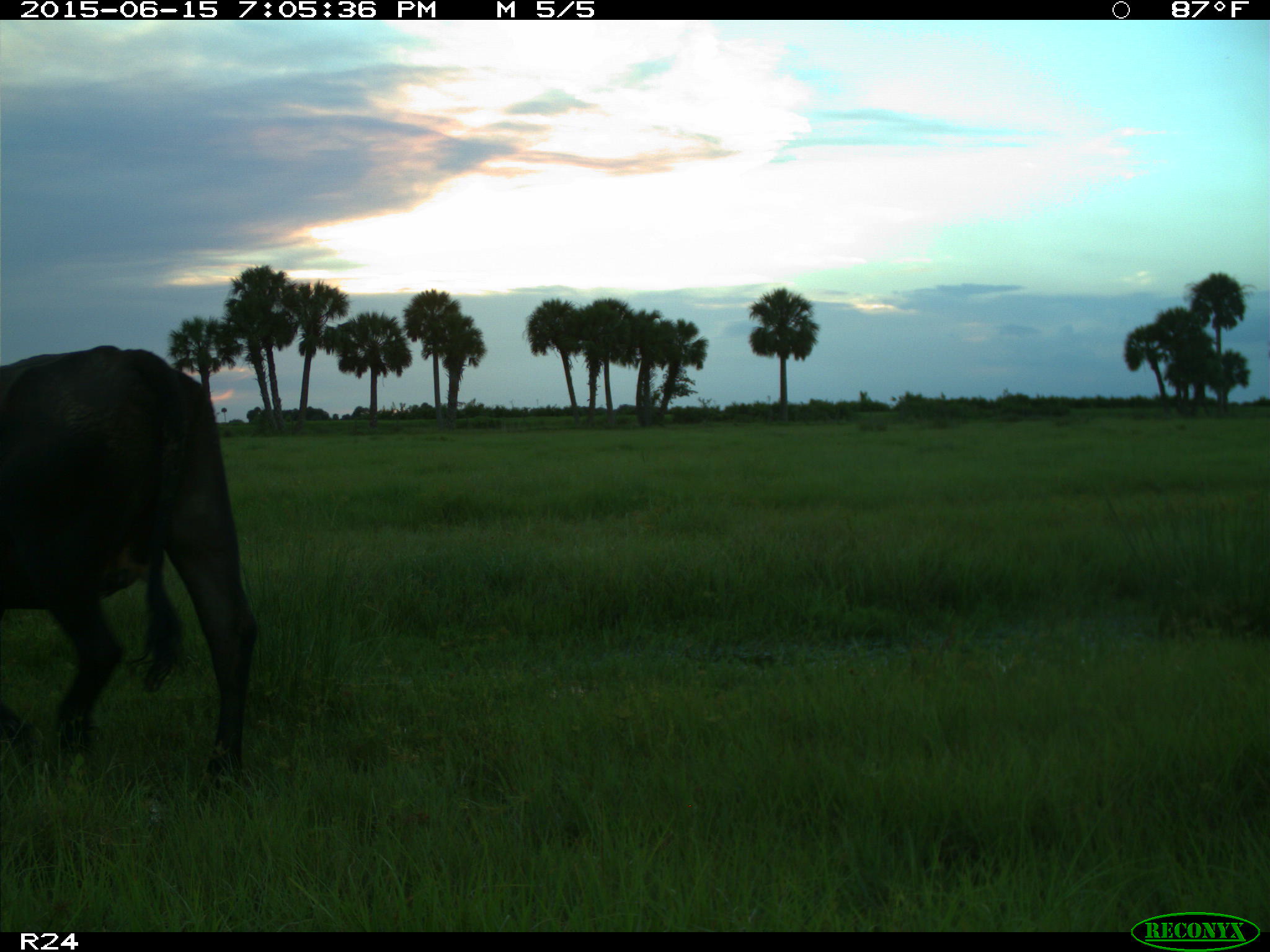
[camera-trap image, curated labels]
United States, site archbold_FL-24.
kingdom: Animalia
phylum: Chordata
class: Mammalia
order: Artiodactyla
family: Cervidae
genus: Odocoileus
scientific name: Odocoileus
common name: deer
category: unidentified deer